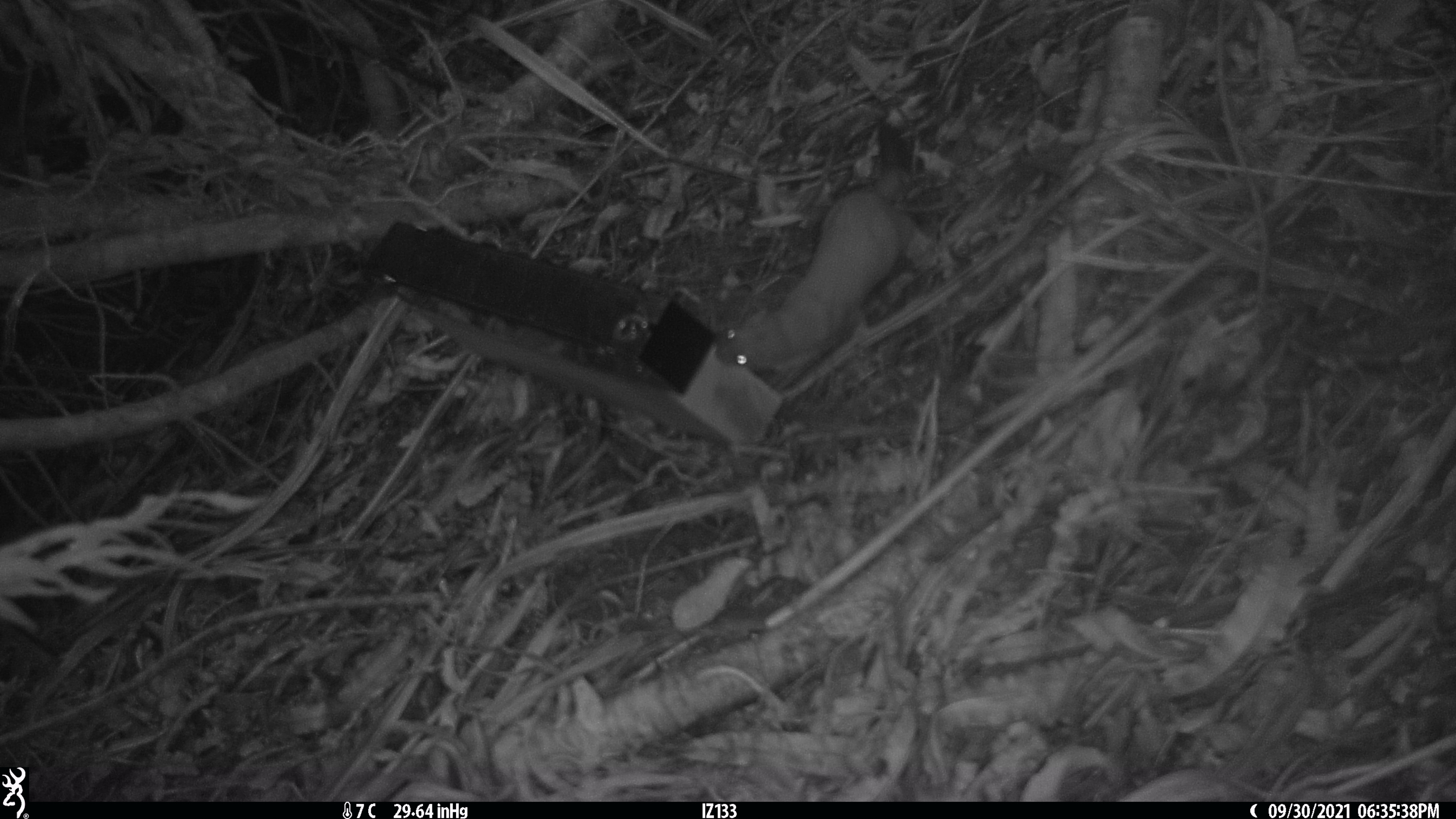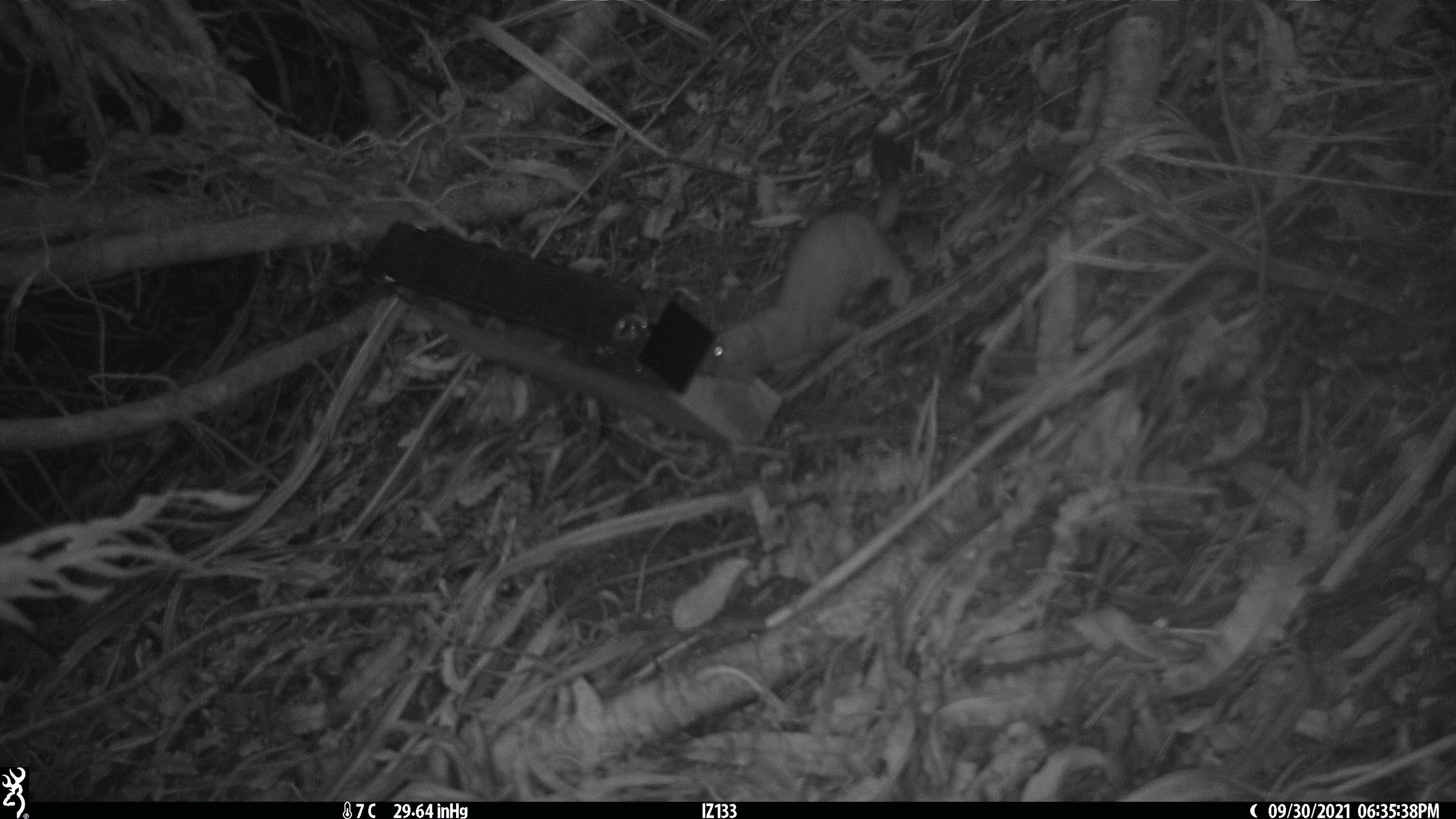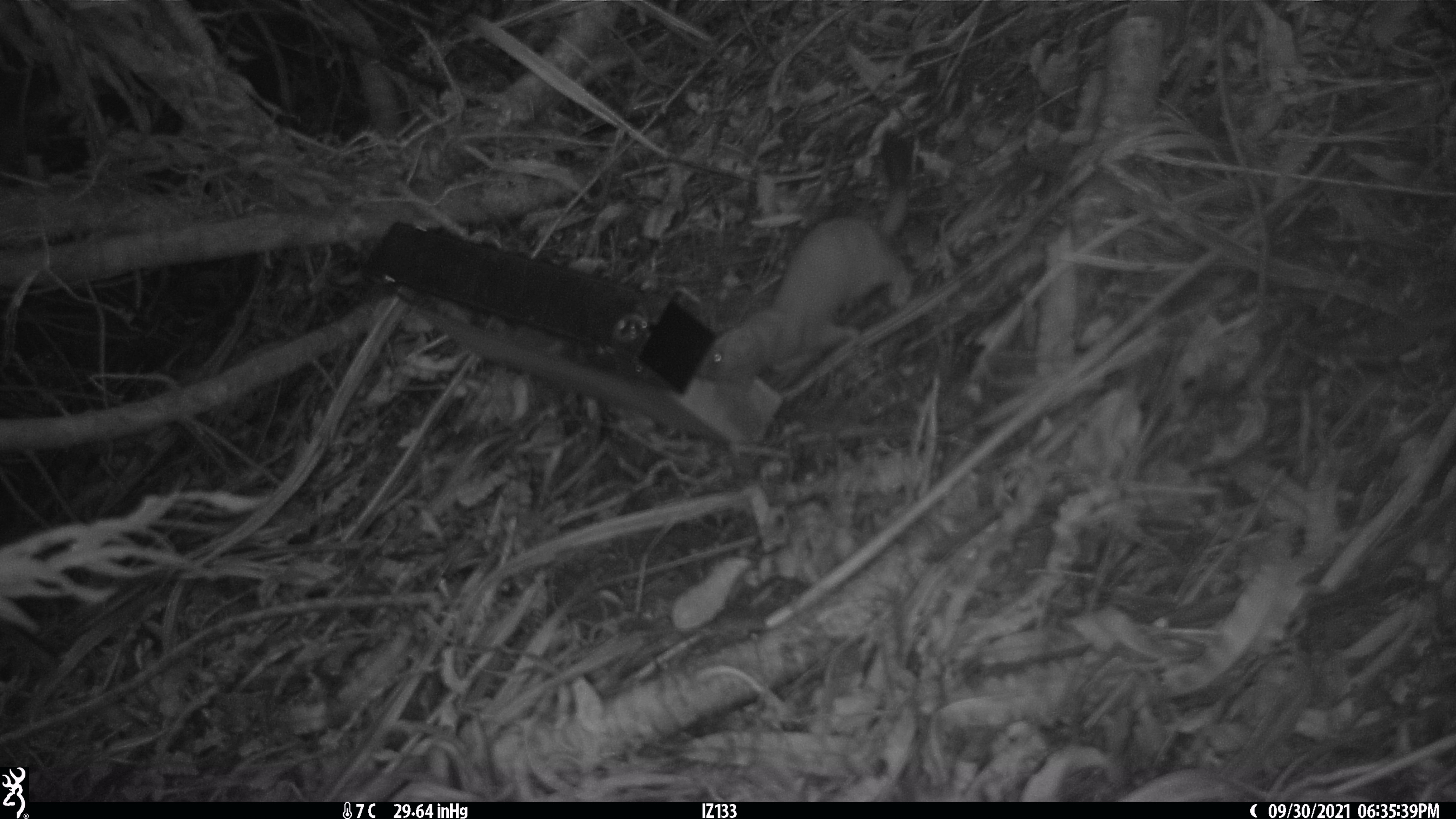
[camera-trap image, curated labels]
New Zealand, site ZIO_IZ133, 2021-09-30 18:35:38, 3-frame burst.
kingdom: Animalia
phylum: Chordata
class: Mammalia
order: Carnivora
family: Mustelidae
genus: Mustela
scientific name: Mustela erminea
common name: stoat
Stoat (Mustela erminea).